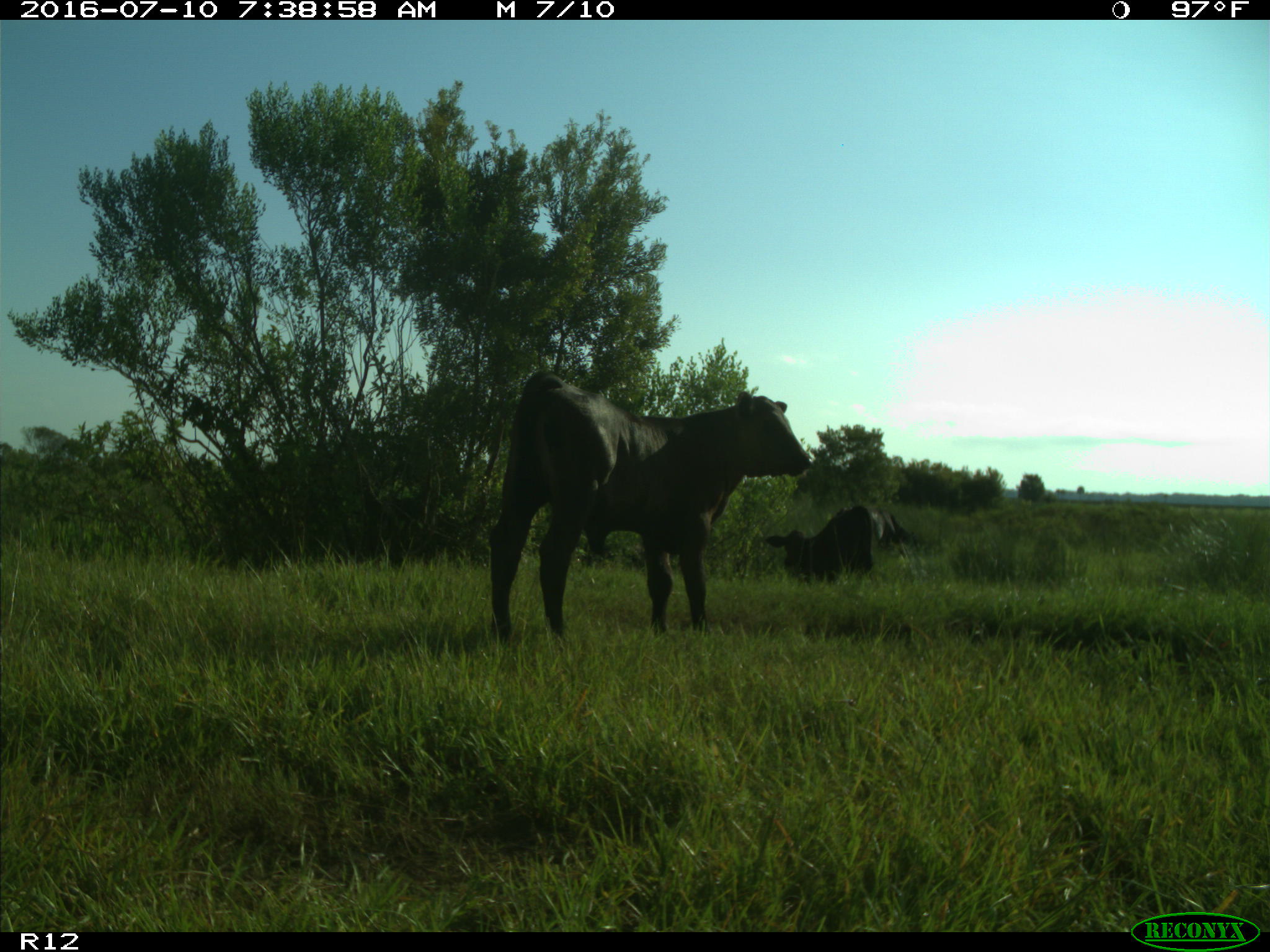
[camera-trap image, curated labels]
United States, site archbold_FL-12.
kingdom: Animalia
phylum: Chordata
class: Mammalia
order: Artiodactyla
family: Bovidae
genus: Bos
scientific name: Bos taurus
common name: domestic cow